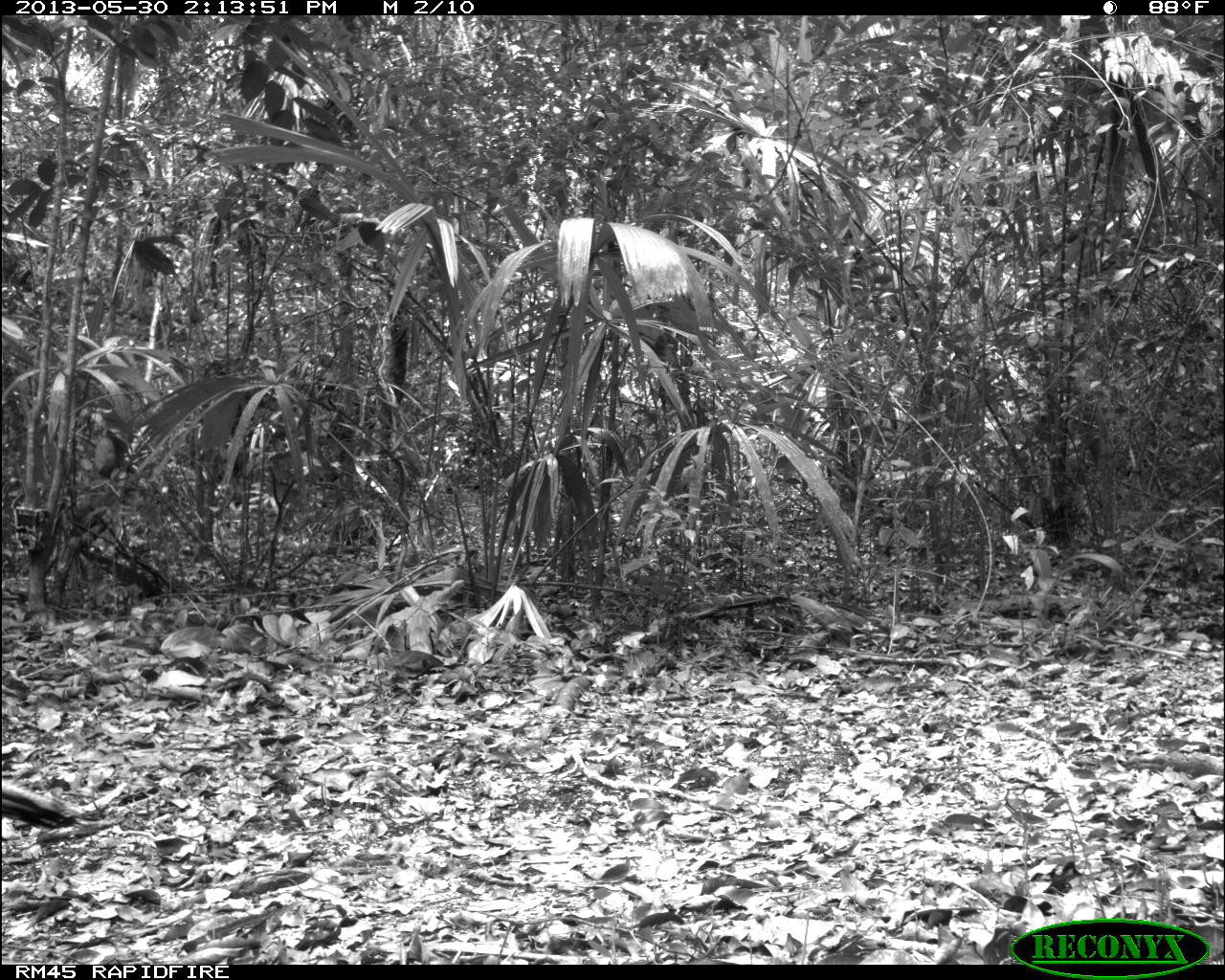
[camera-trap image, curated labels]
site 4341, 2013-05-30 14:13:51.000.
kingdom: Animalia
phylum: Chordata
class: Aves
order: Galliformes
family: Phasianidae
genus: Meleagris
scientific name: Meleagris ocellata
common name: ocellated turkey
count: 1